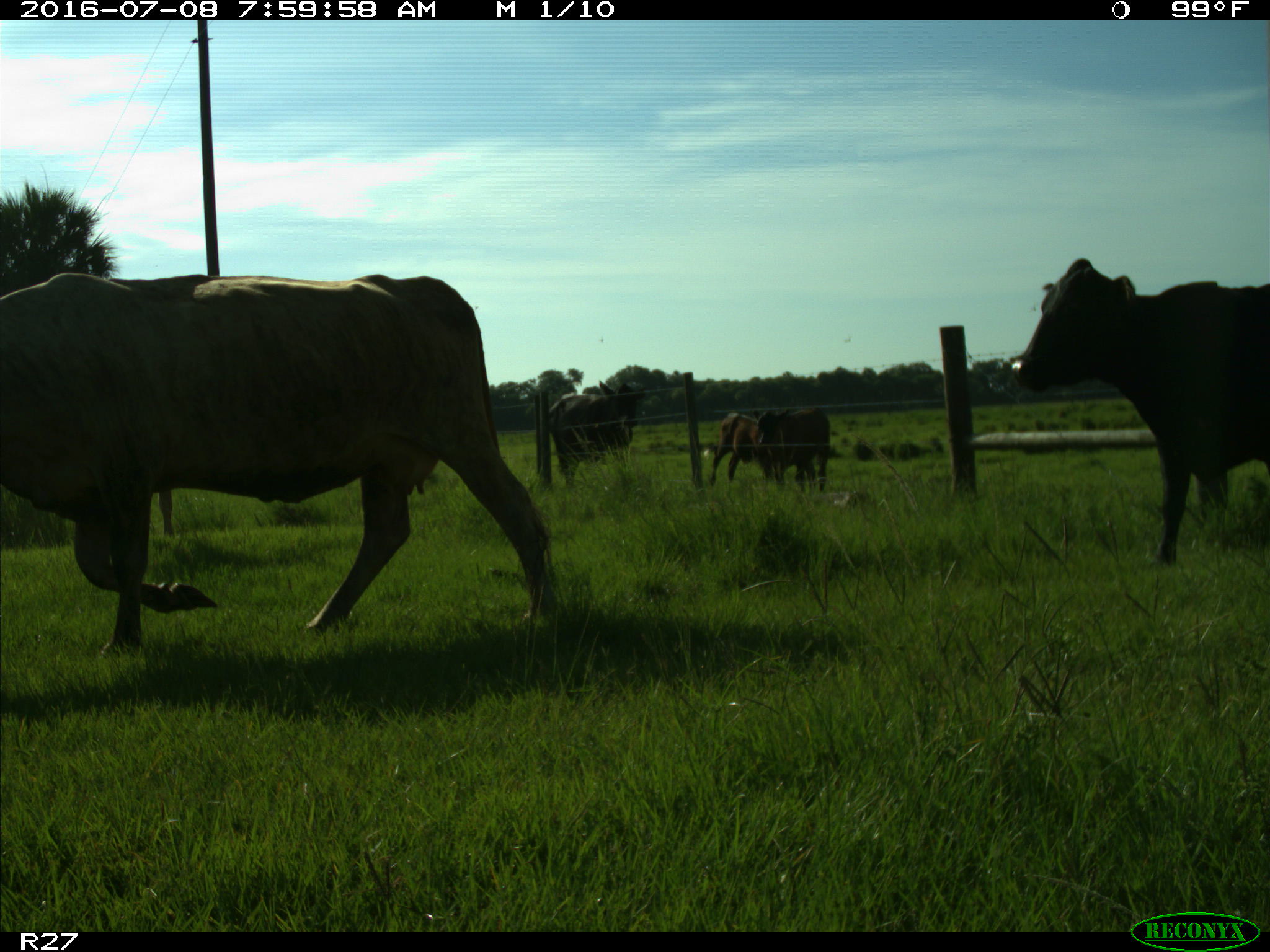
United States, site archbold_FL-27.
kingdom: Animalia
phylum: Chordata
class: Mammalia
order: Artiodactyla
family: Bovidae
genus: Bos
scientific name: Bos taurus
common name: domestic cow